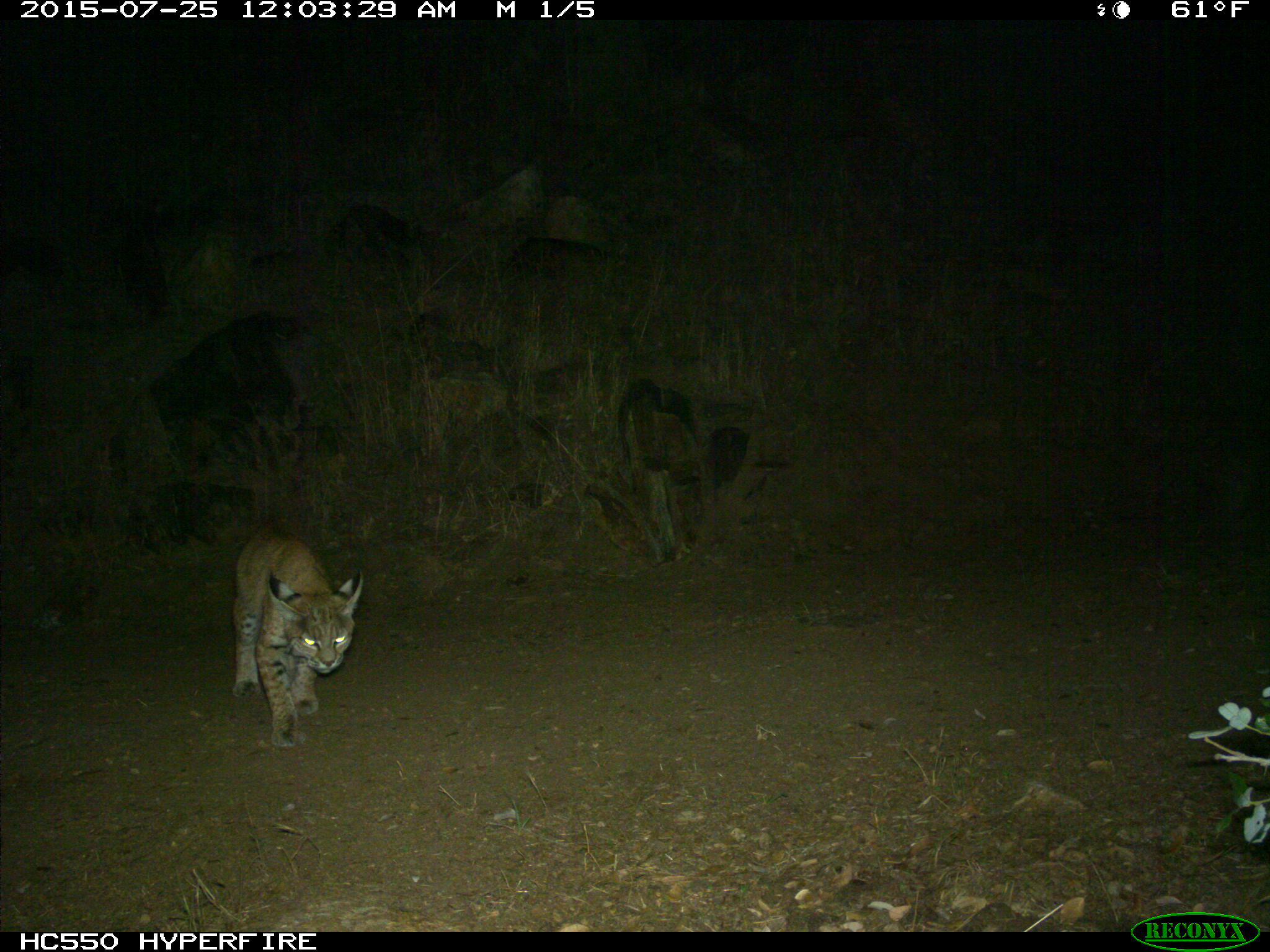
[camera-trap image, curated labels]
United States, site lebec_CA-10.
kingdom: Animalia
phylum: Chordata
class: Mammalia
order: Carnivora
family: Felidae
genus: Lynx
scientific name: Lynx rufus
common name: bobcat